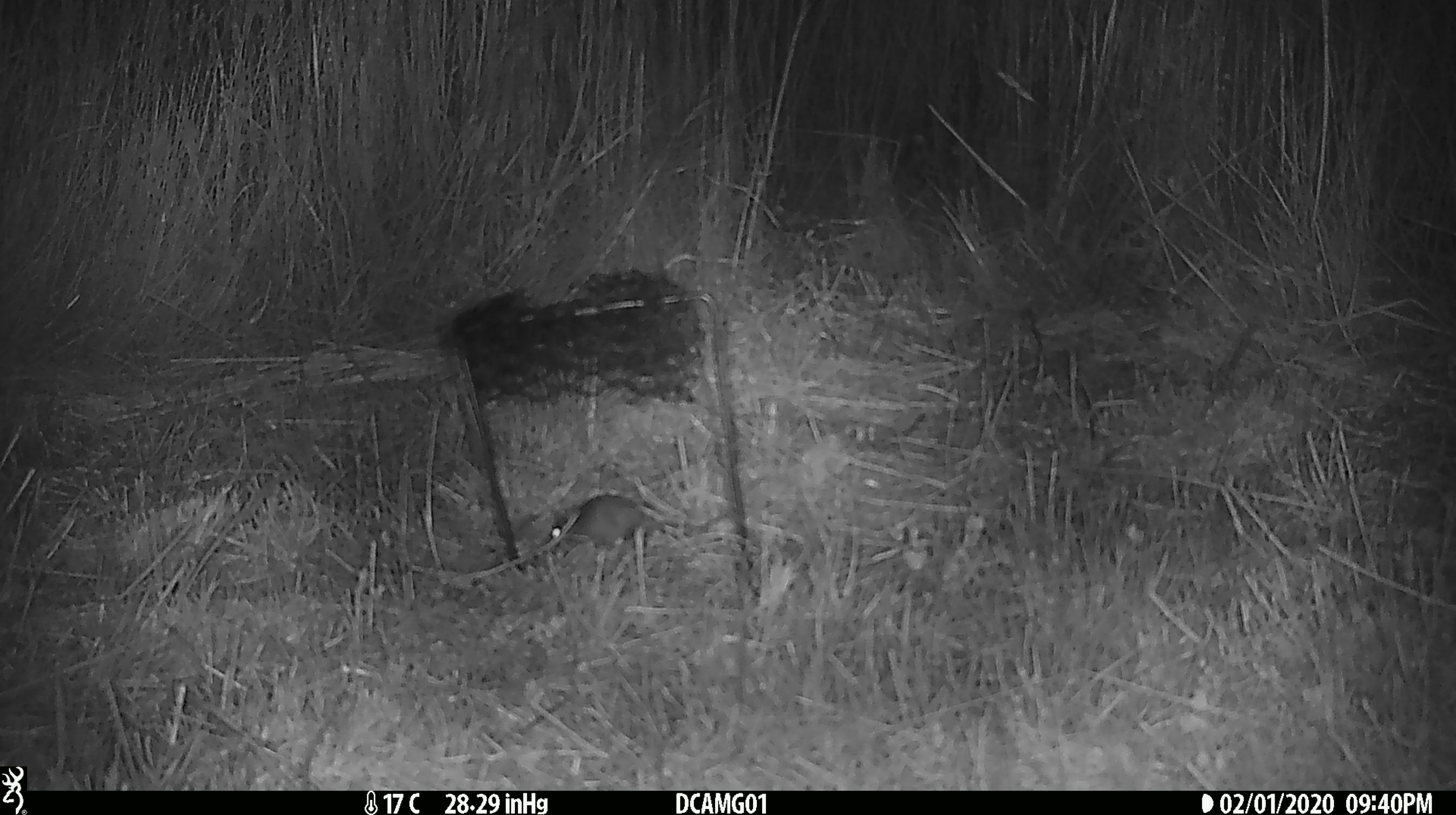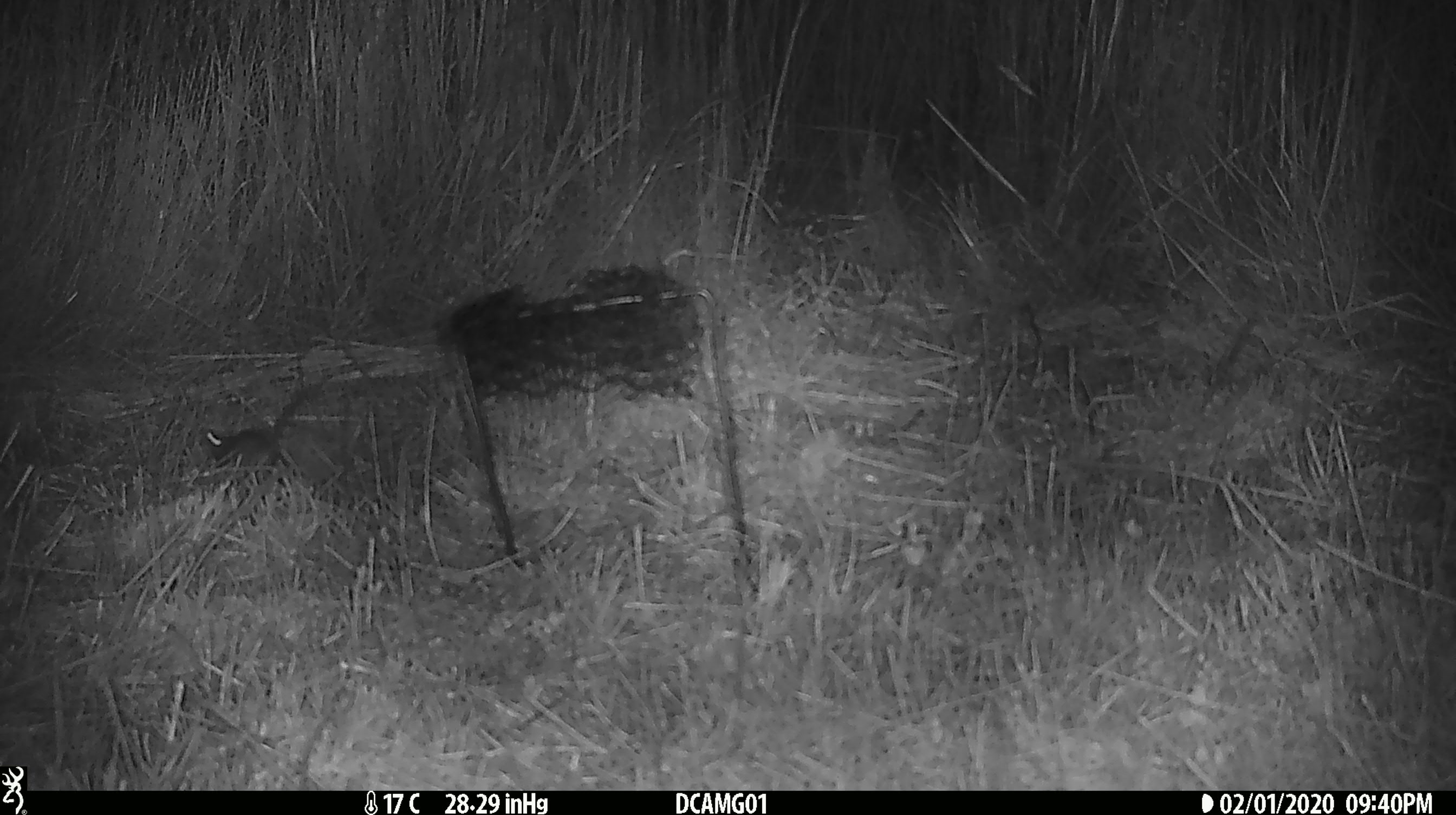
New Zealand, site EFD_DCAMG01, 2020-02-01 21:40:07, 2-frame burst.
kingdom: Animalia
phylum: Chordata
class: Mammalia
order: Rodentia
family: Muridae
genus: Mus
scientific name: Mus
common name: mouse